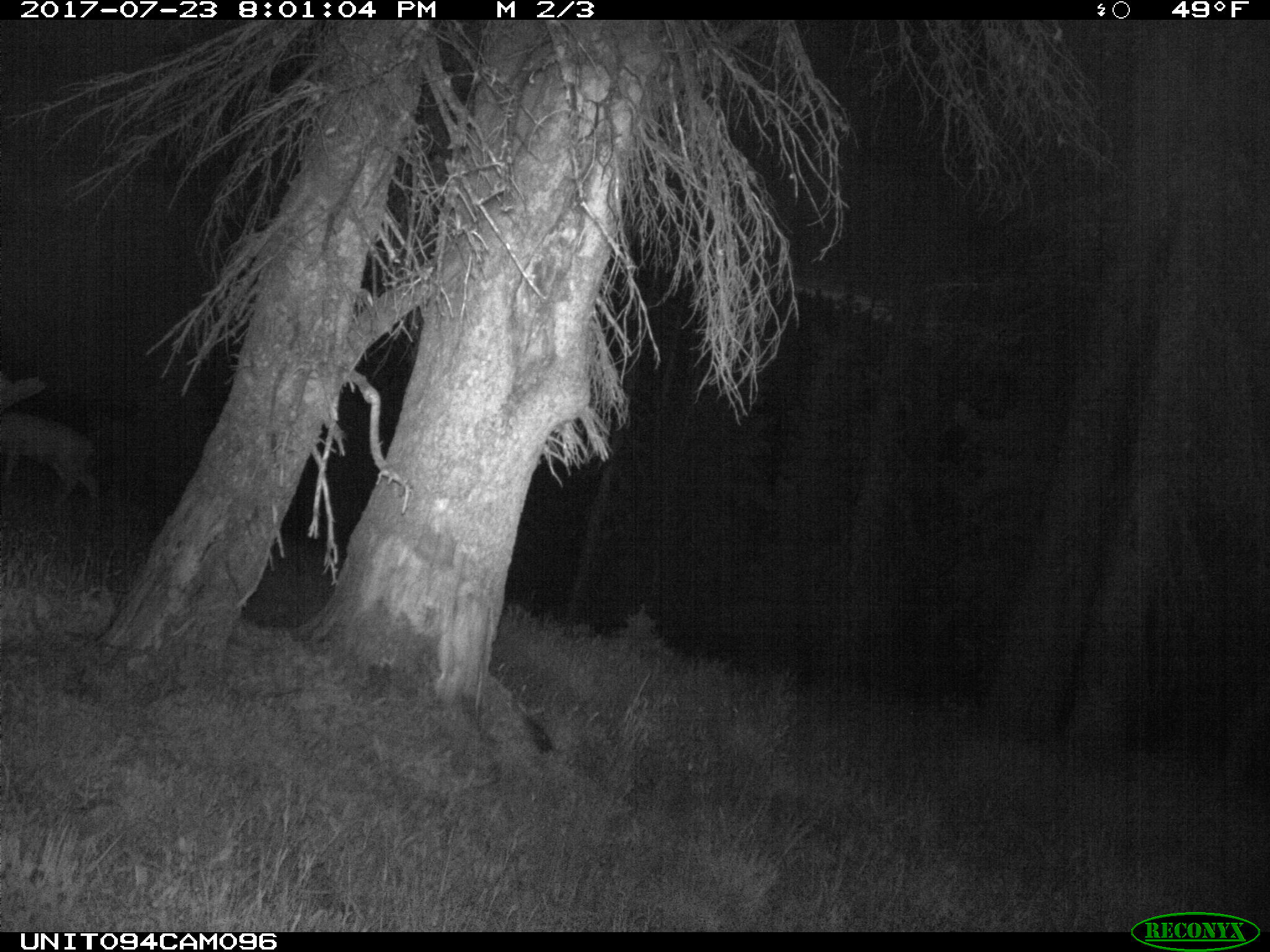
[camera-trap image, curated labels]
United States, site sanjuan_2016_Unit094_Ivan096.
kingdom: Animalia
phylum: Chordata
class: Mammalia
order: Artiodactyla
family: Cervidae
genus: Odocoileus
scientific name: Odocoileus hemionus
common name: mule deer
Odocoileus hemionus (mule deer).